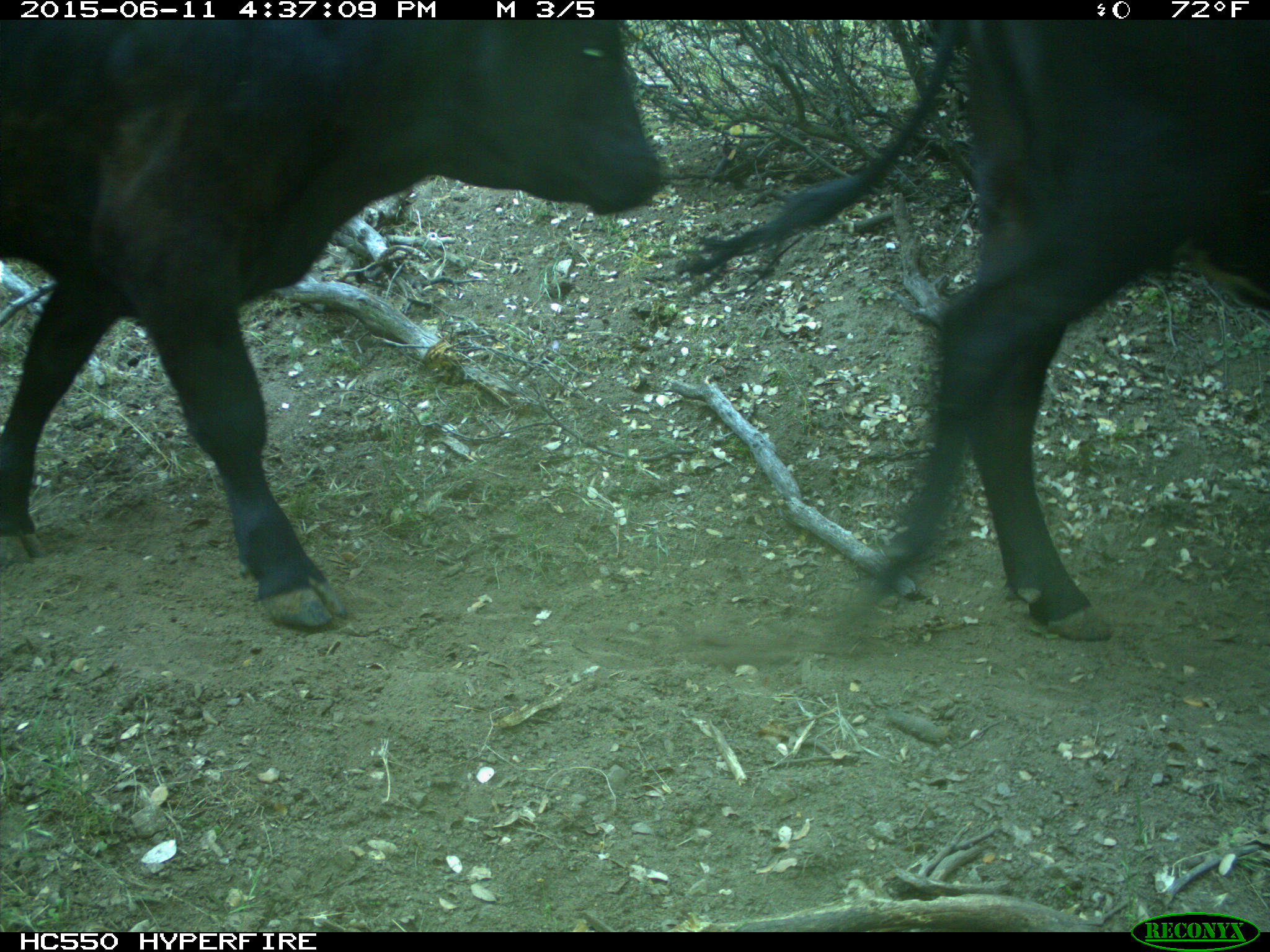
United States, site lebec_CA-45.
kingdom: Animalia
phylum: Chordata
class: Mammalia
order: Artiodactyla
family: Bovidae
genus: Bos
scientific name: Bos taurus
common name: domestic cow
Bos taurus (domestic cow).